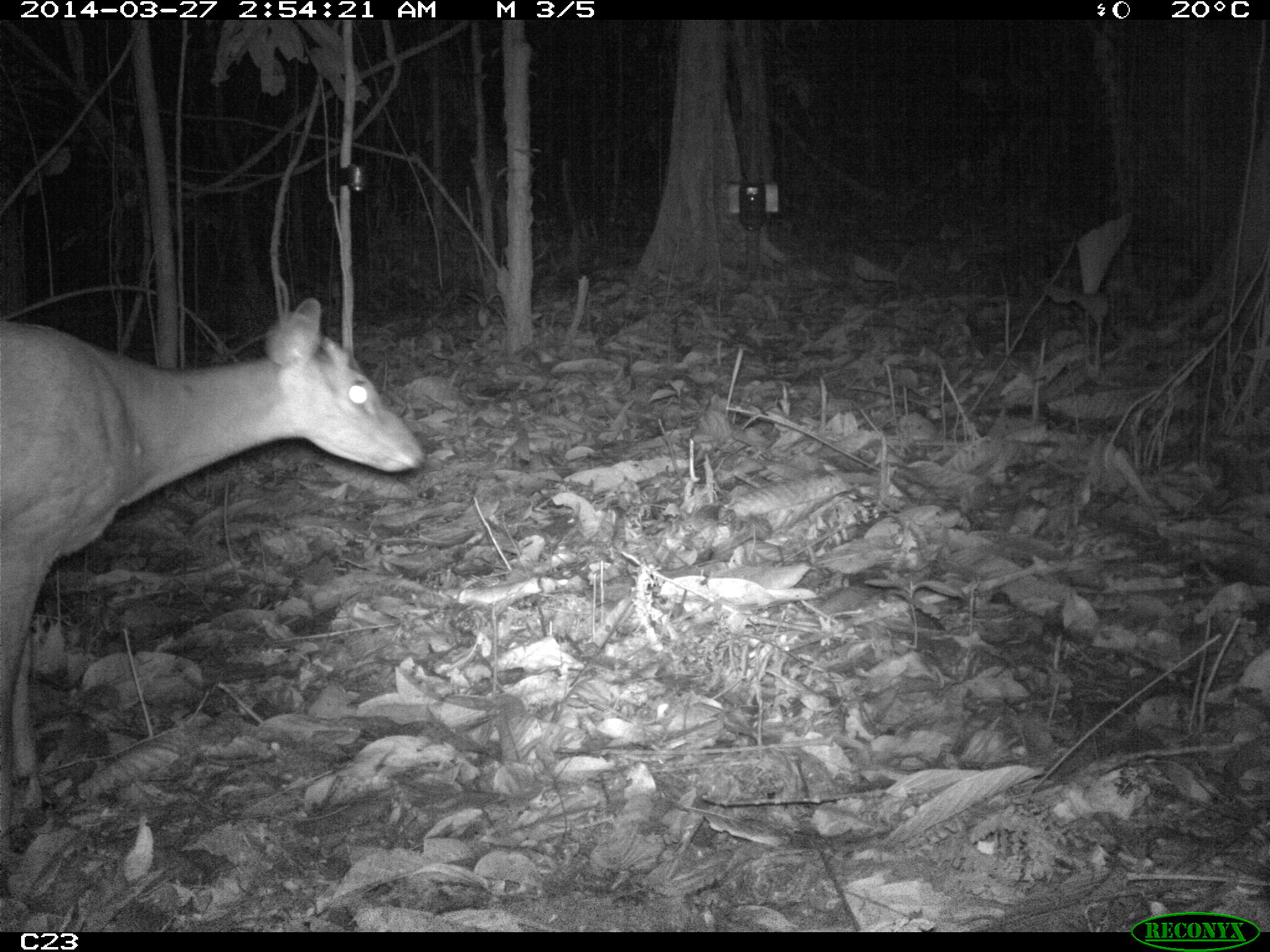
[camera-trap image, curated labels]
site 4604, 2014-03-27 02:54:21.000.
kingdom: Animalia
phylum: Chordata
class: Mammalia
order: Artiodactyla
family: Cervidae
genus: Mazama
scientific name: Mazama americana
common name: red brocket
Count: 1.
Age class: adult.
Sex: female.